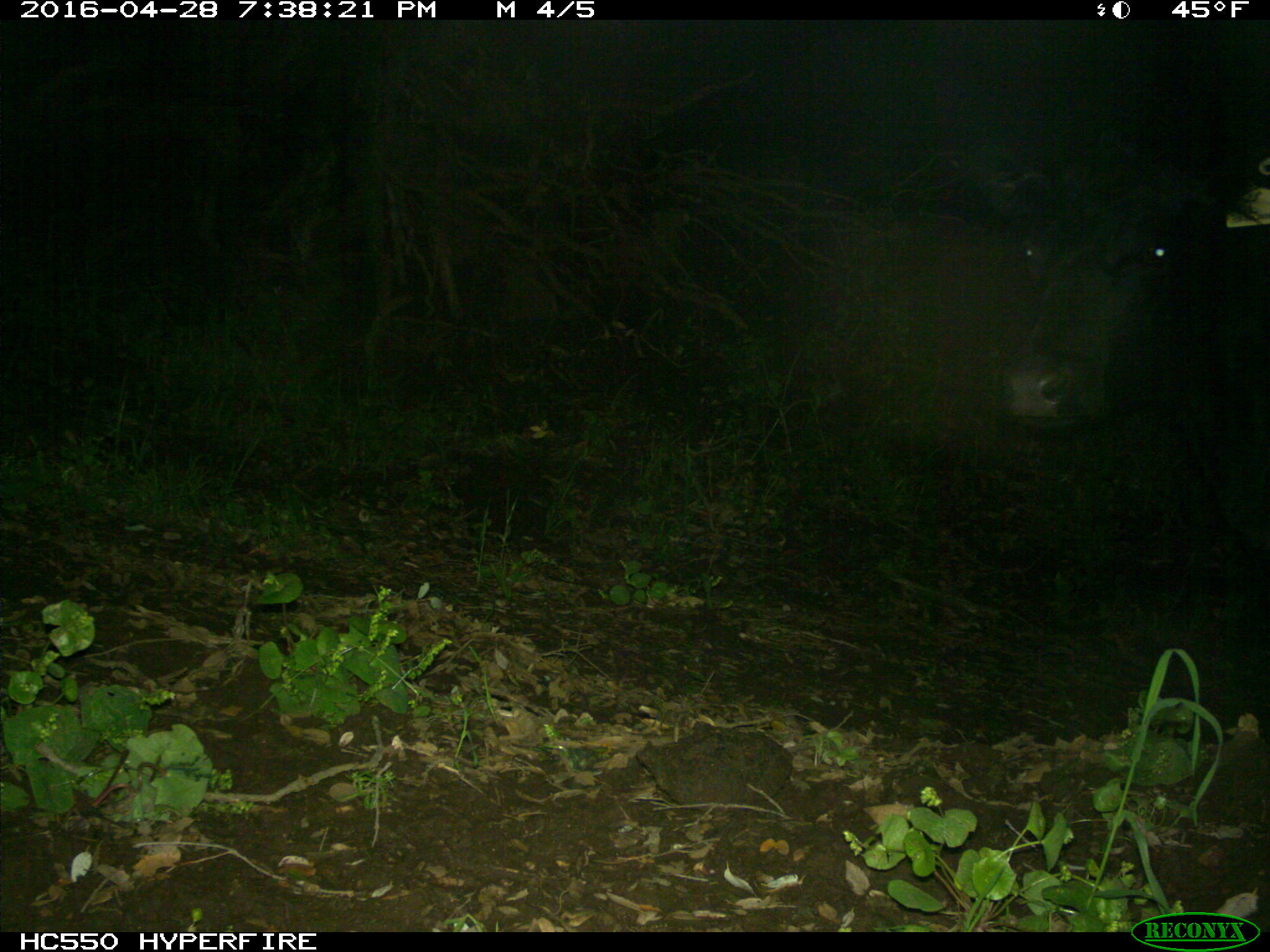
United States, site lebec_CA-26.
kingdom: Animalia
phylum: Chordata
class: Mammalia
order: Artiodactyla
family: Bovidae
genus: Bos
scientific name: Bos taurus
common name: domestic cow